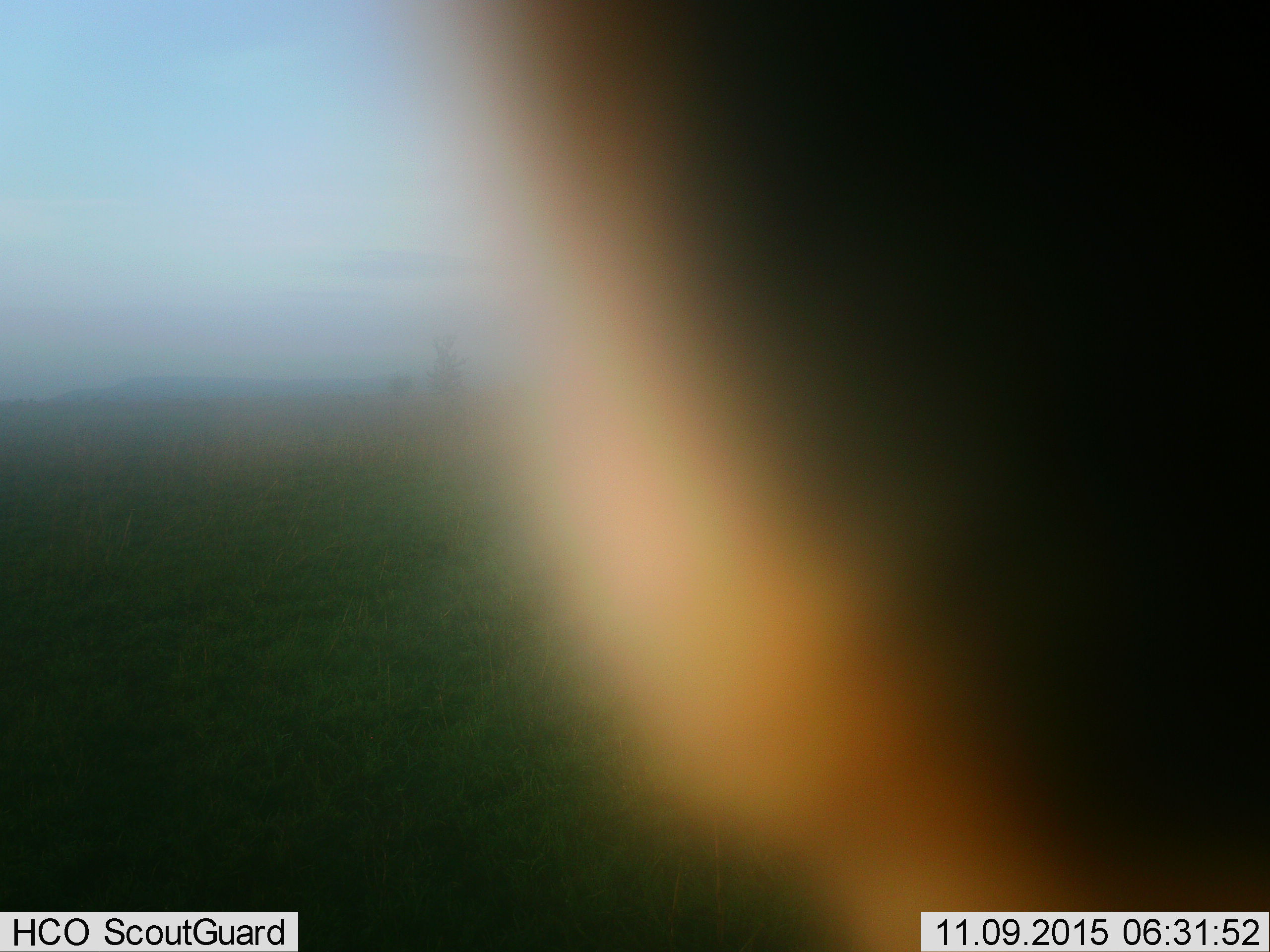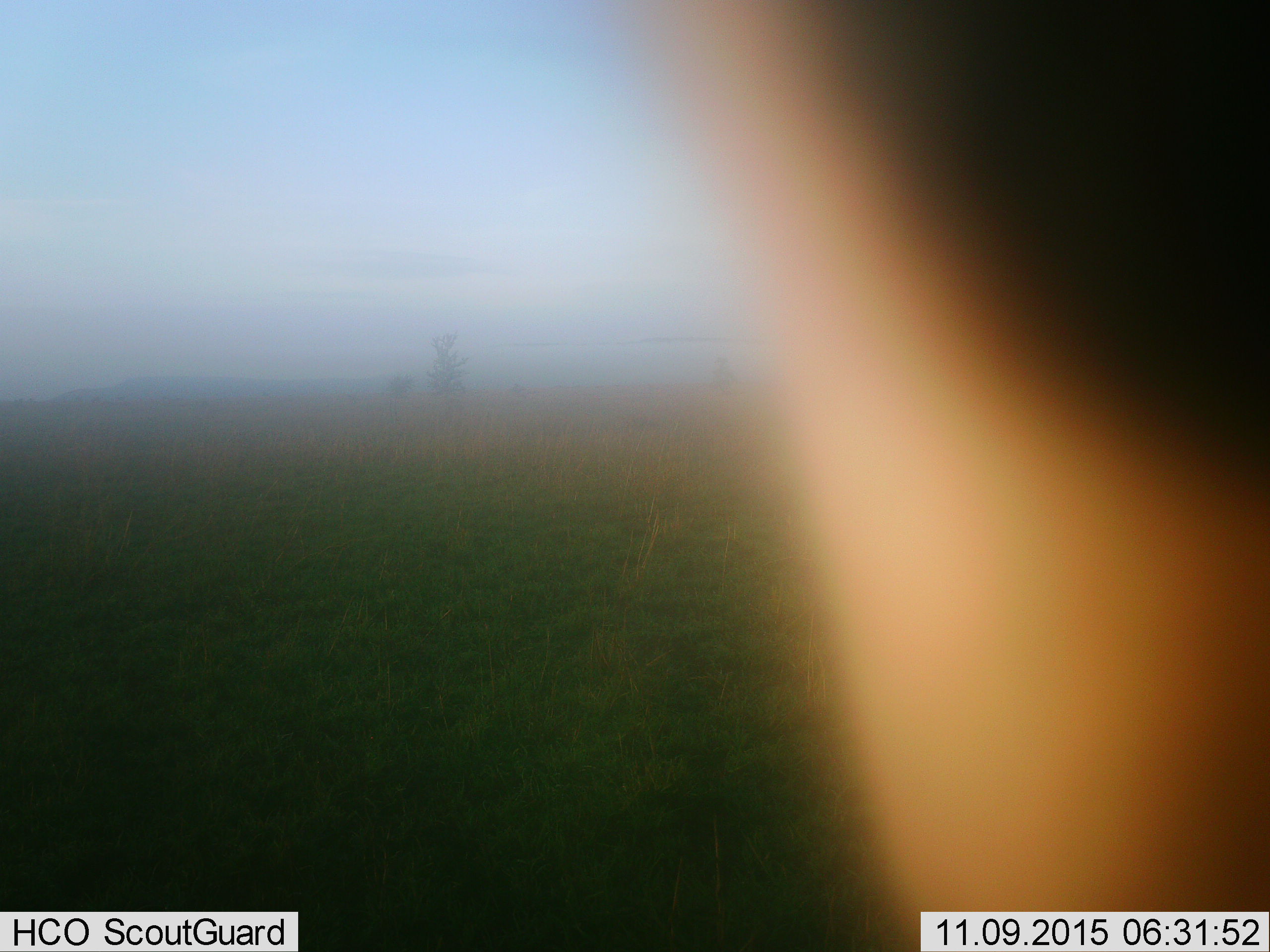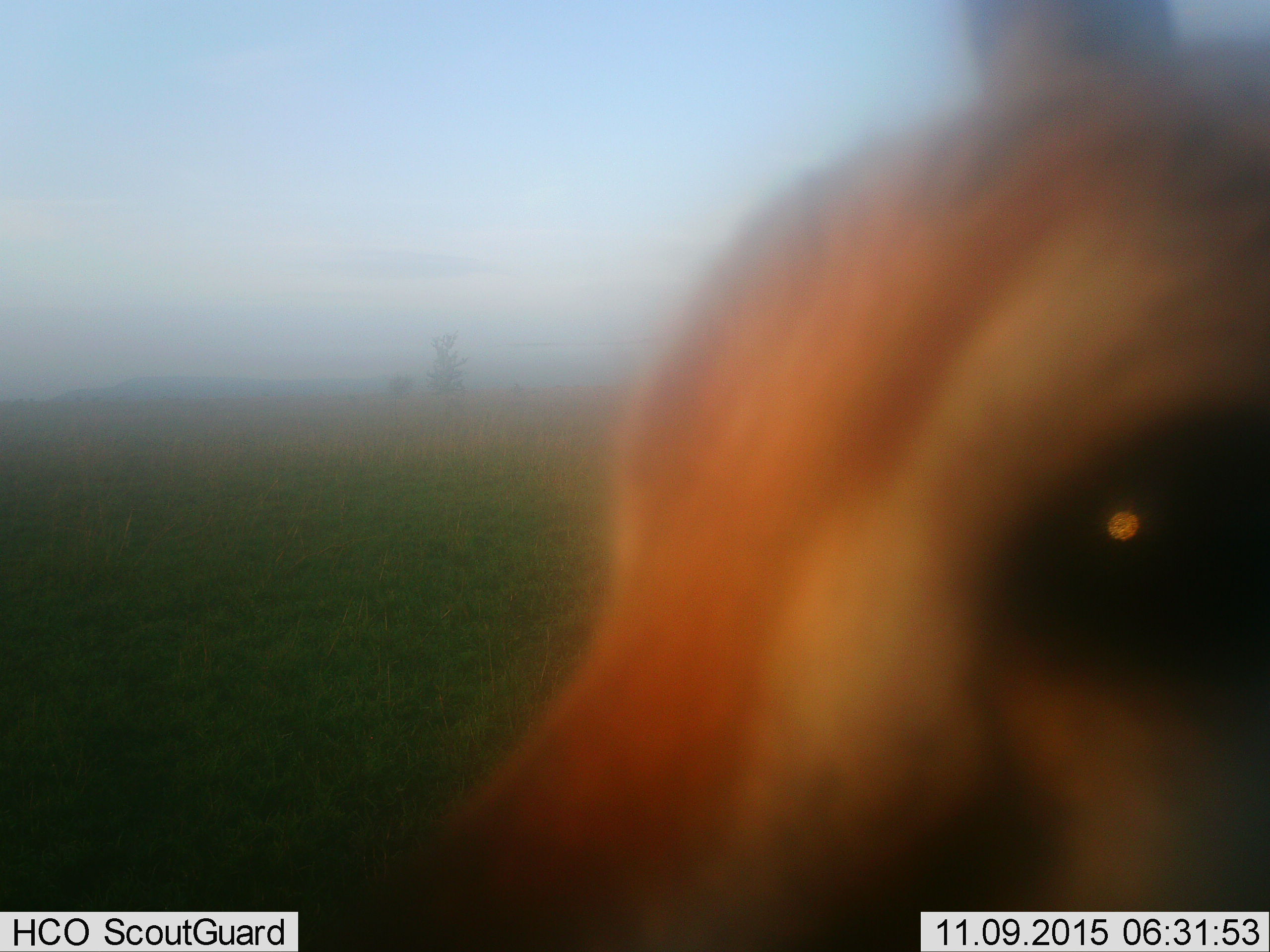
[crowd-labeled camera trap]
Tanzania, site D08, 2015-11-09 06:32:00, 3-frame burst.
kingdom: Animalia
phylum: Chordata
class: Mammalia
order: Artiodactyla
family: Bovidae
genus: Eudorcas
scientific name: Eudorcas thomsonii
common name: thomson's gazelle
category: gazellethomsons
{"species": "gazellethomsons (thomson's gazelle) (Eudorcas thomsonii)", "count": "1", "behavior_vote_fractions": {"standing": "92%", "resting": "0%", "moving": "8%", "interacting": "0%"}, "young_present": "8%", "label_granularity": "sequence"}